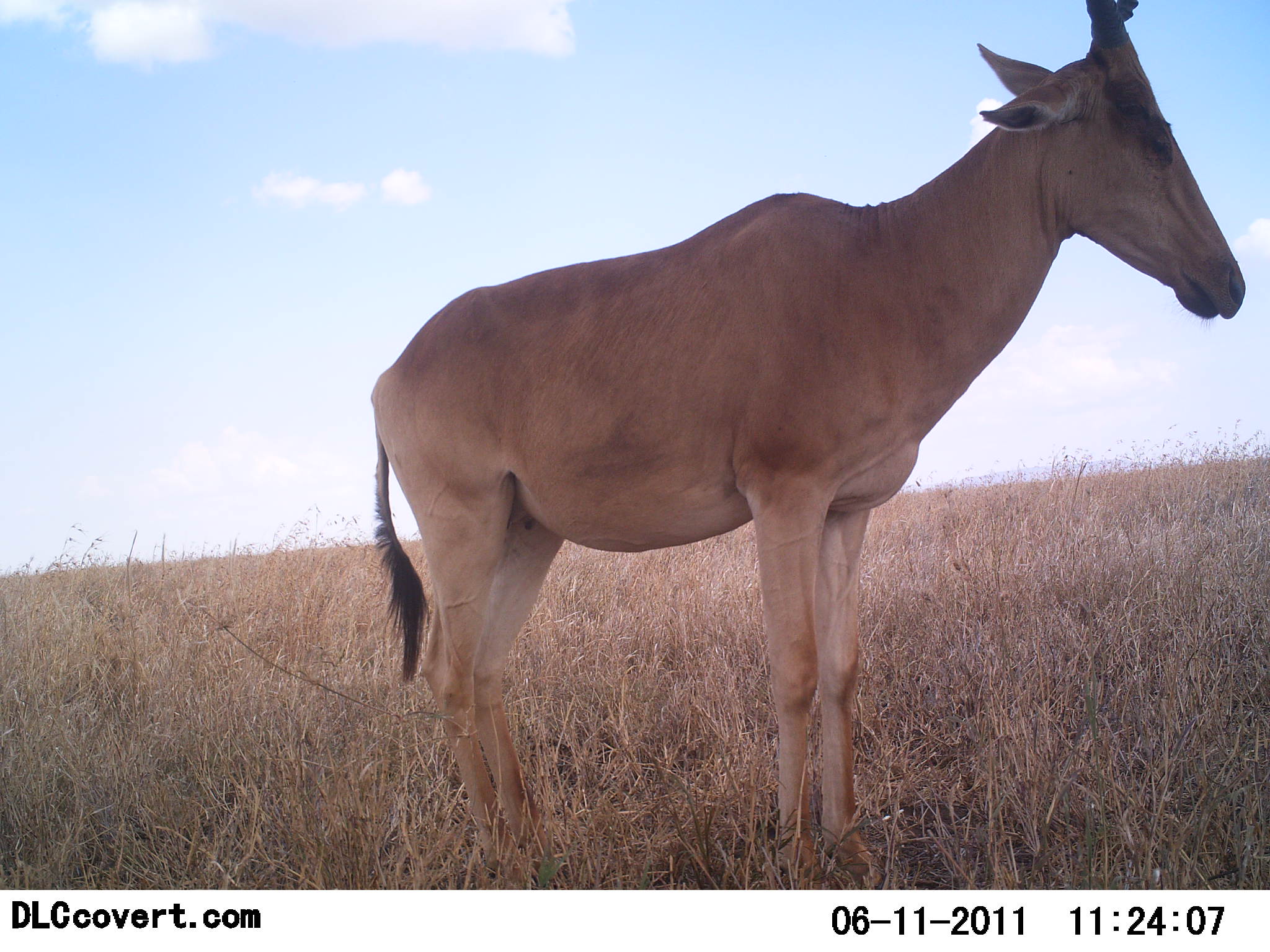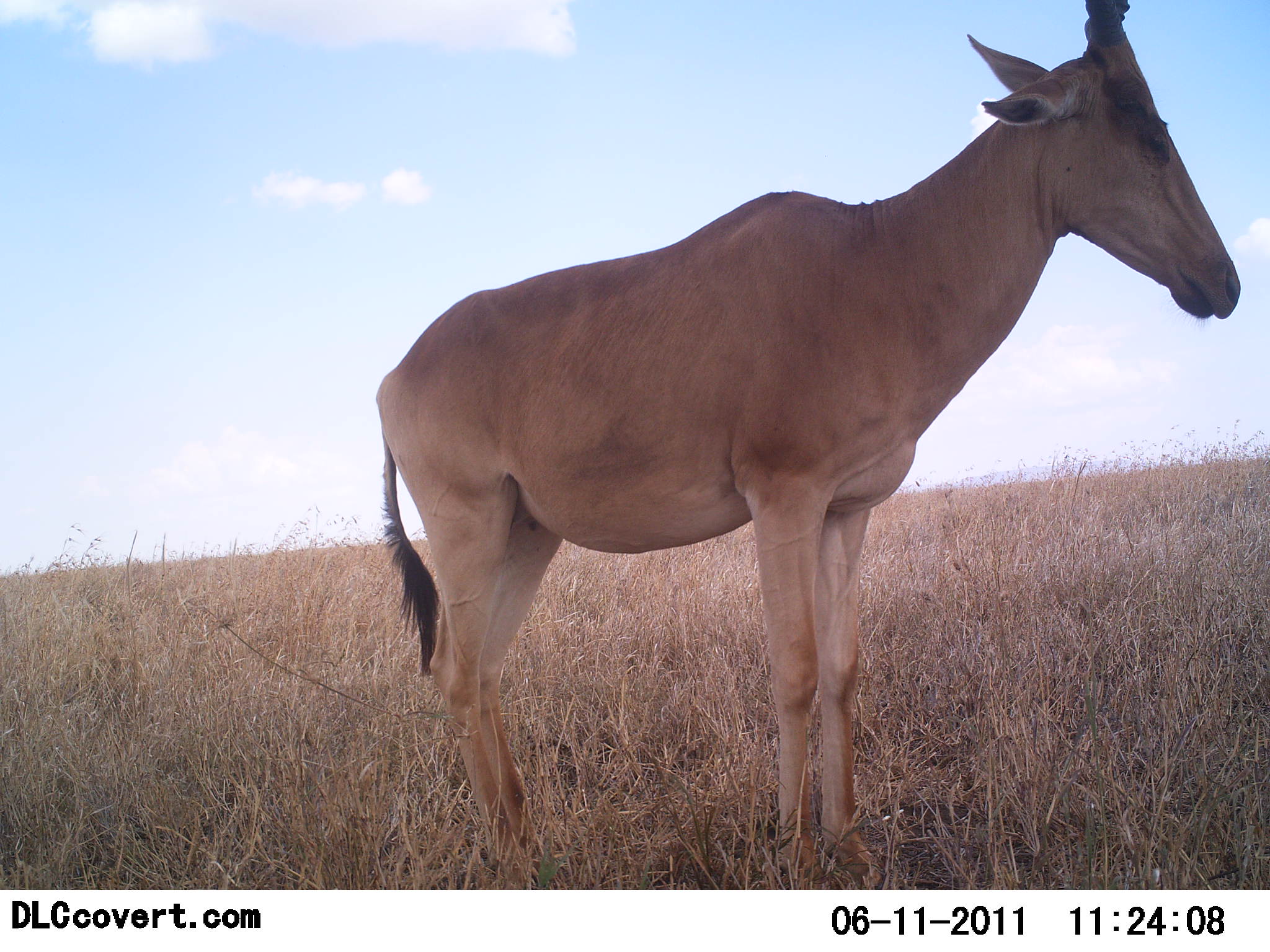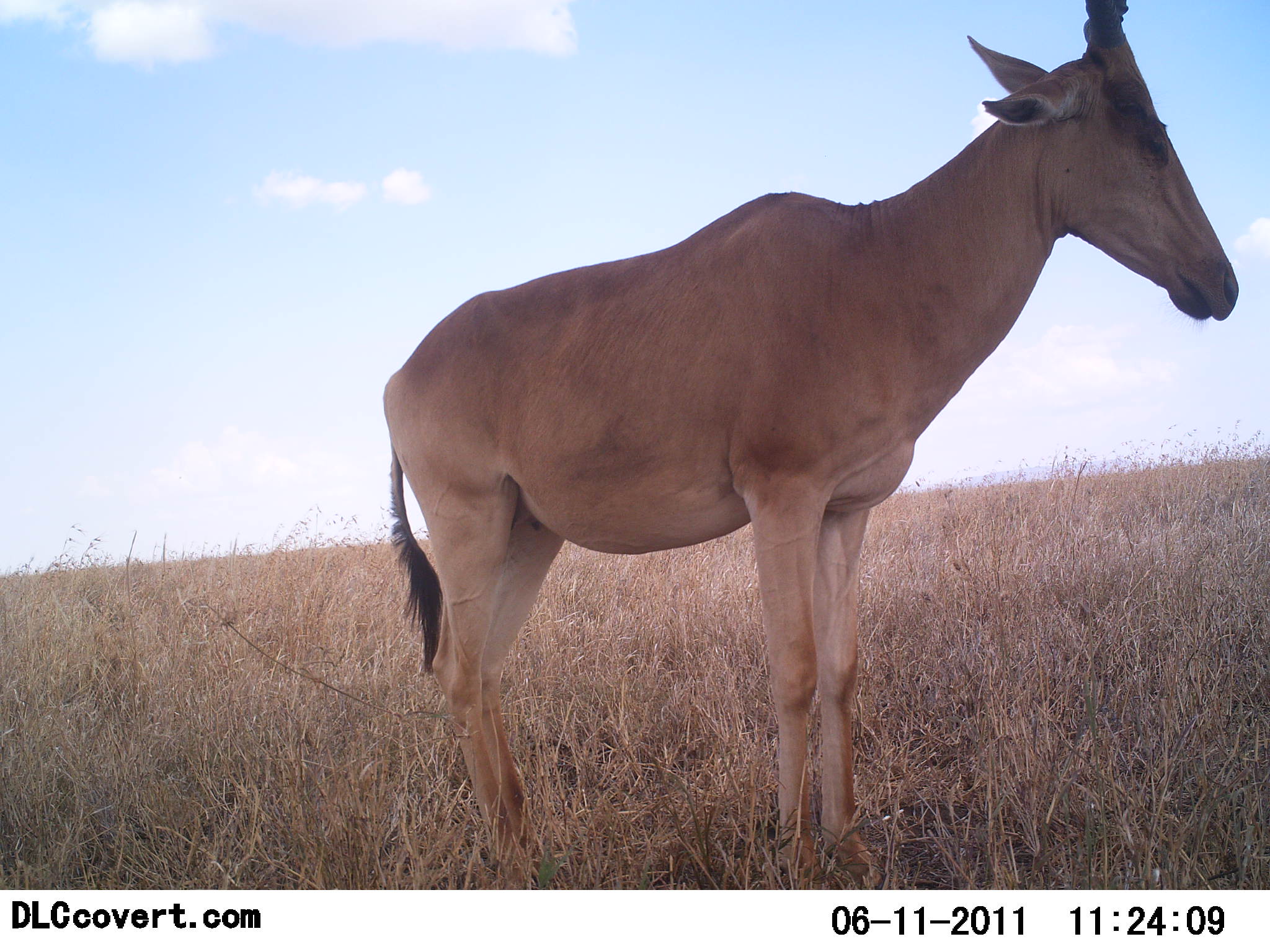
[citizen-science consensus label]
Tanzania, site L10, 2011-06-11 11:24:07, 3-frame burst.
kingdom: Animalia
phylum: Chordata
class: Mammalia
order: Artiodactyla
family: Bovidae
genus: Alcelaphus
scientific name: Alcelaphus buselaphus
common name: hartebeest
Hartebeest (Alcelaphus buselaphus), count 1. Behavior (volunteer vote fractions): standing 100%, resting 0%, moving 0%, interacting 0%. Young present (vote fraction): 0%. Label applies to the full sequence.